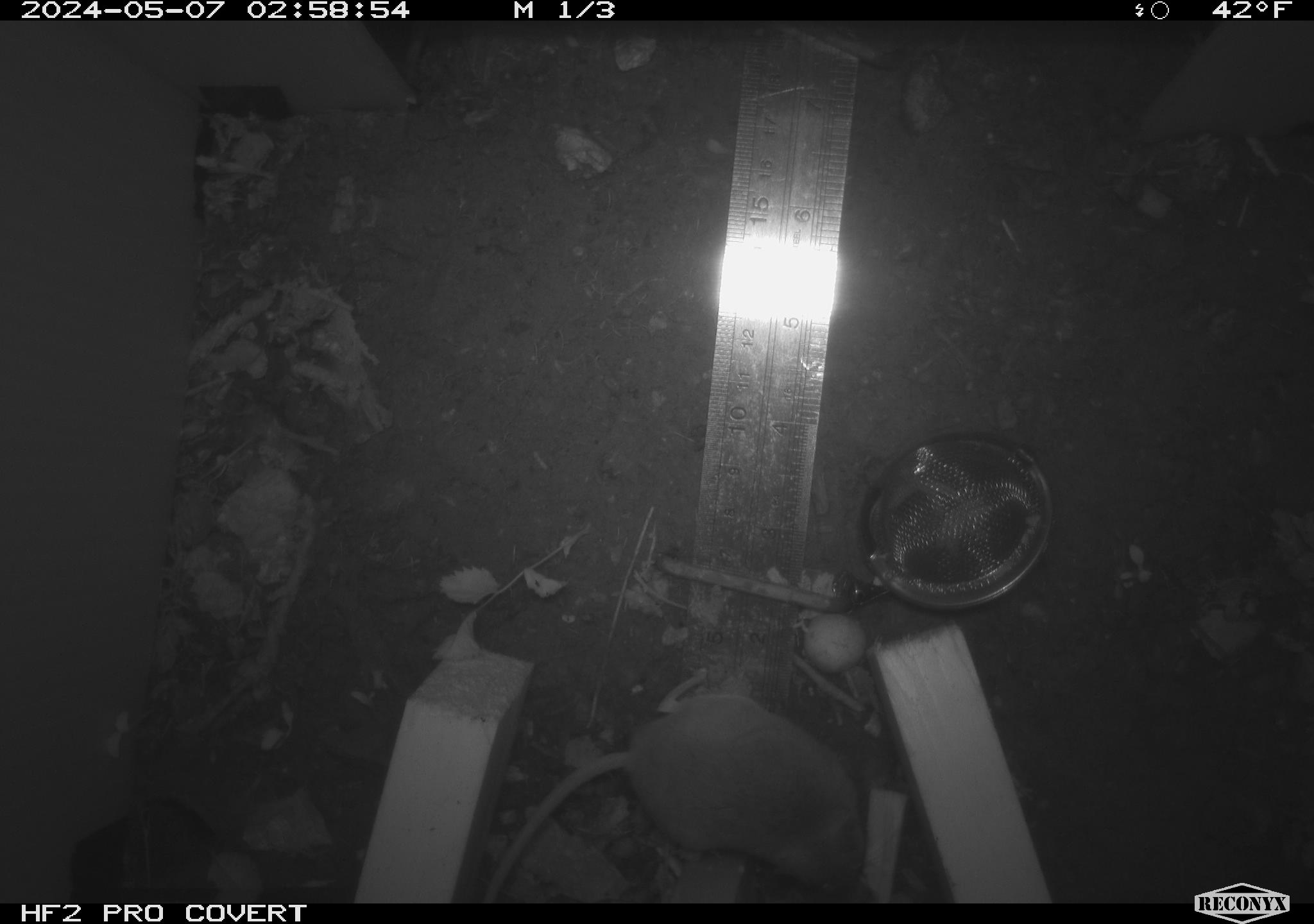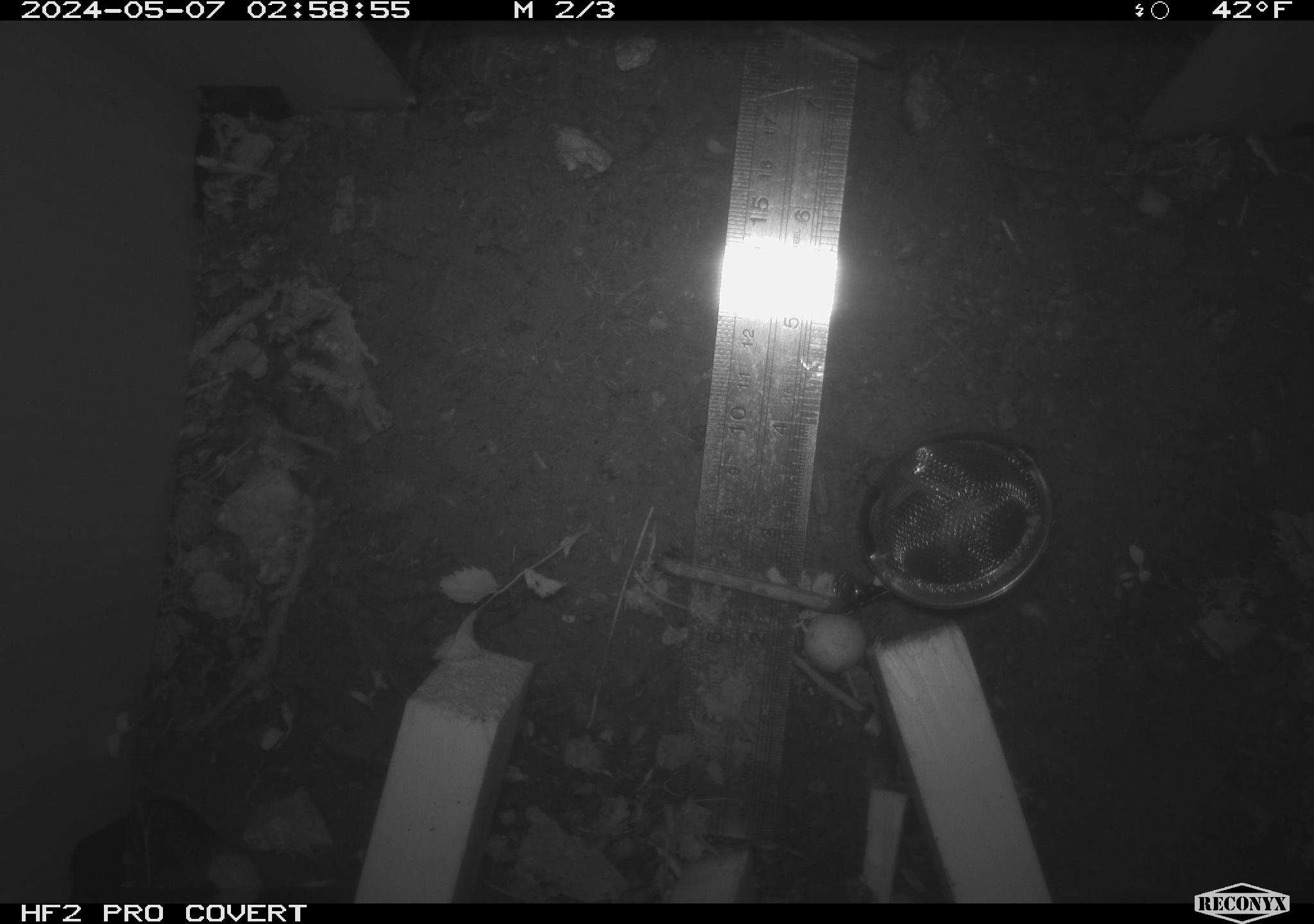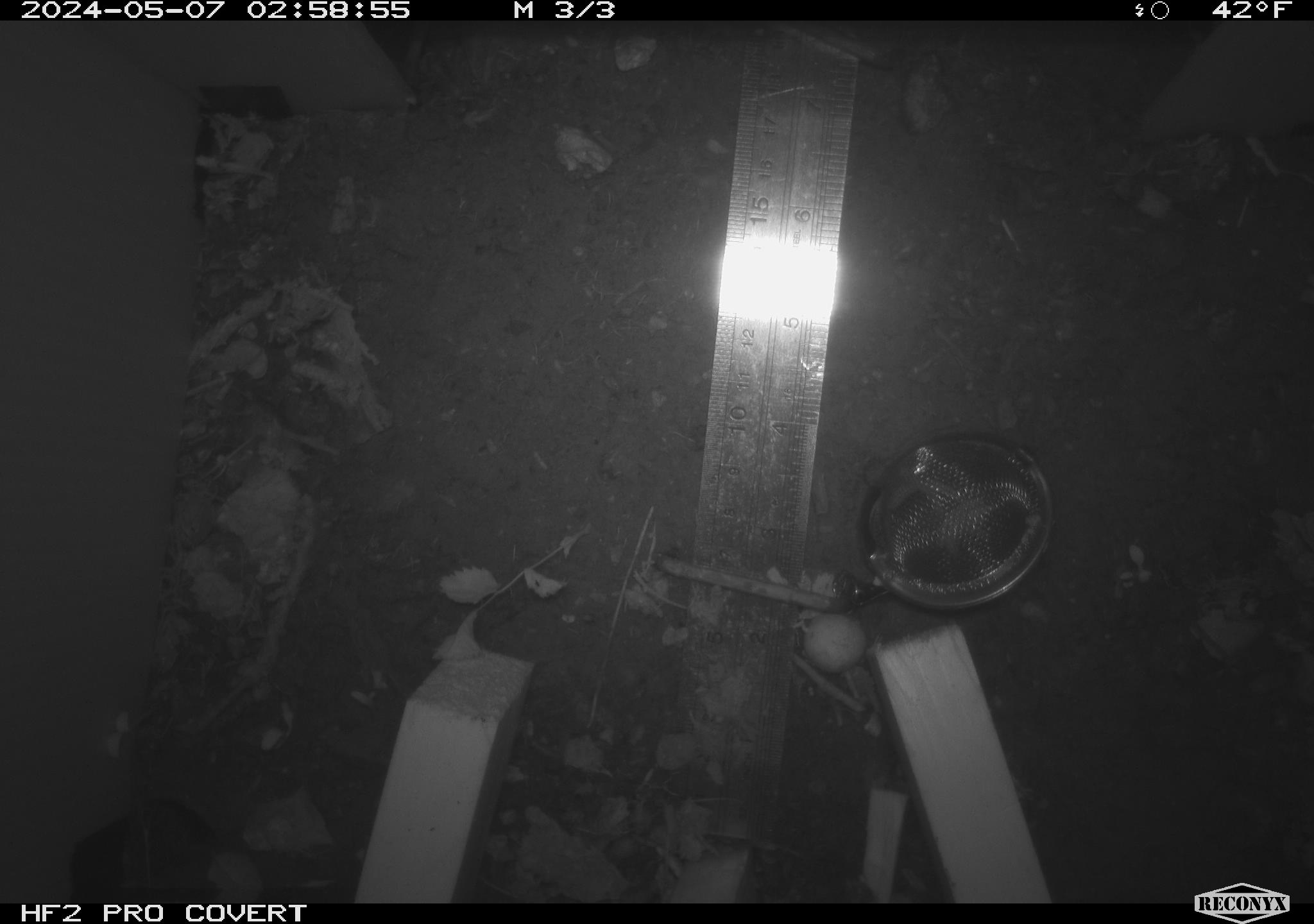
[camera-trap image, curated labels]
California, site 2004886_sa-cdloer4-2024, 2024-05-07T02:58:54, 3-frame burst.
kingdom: Animalia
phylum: Chordata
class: Mammalia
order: Rodentia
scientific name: Rodentia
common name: mouse species